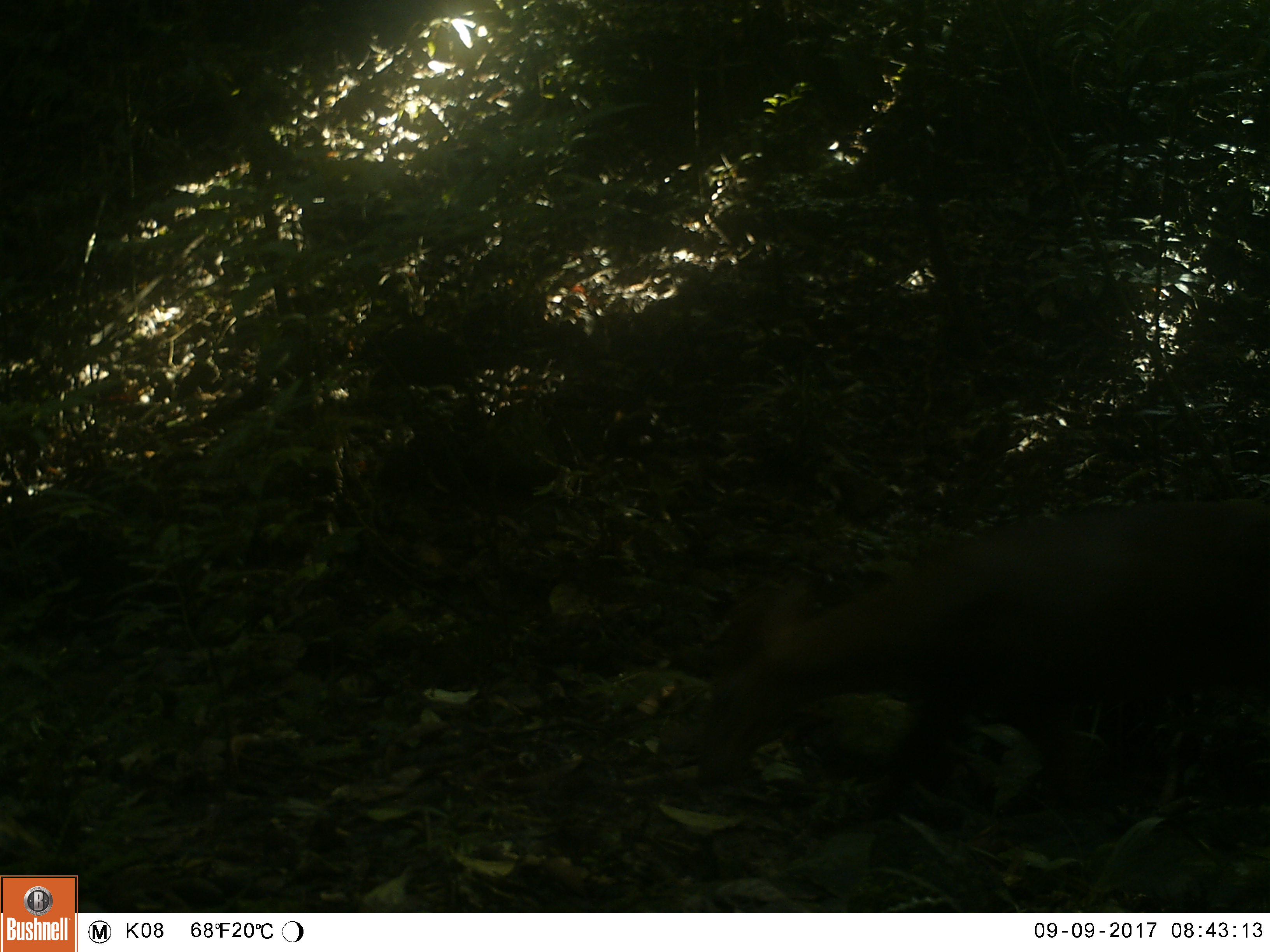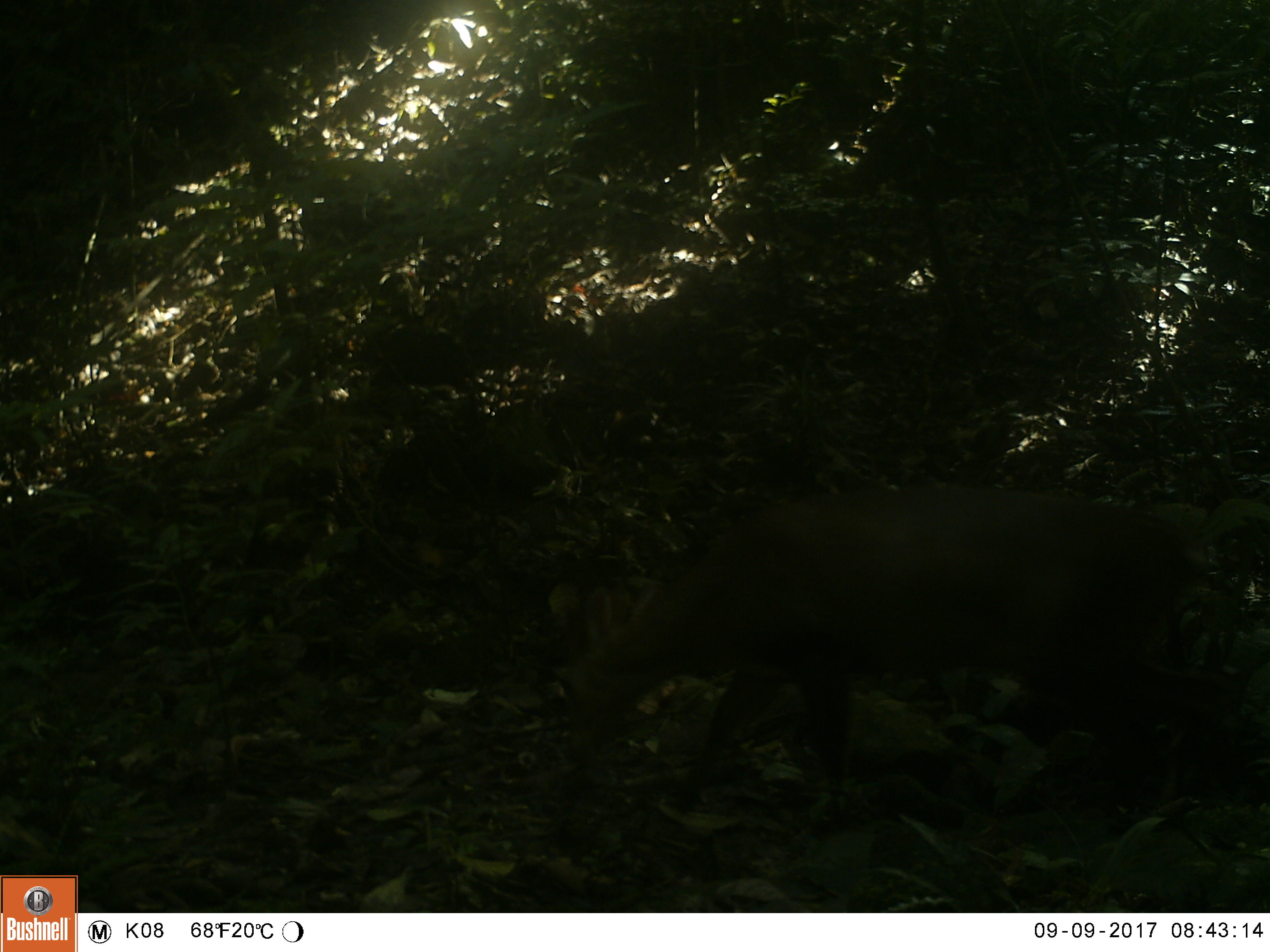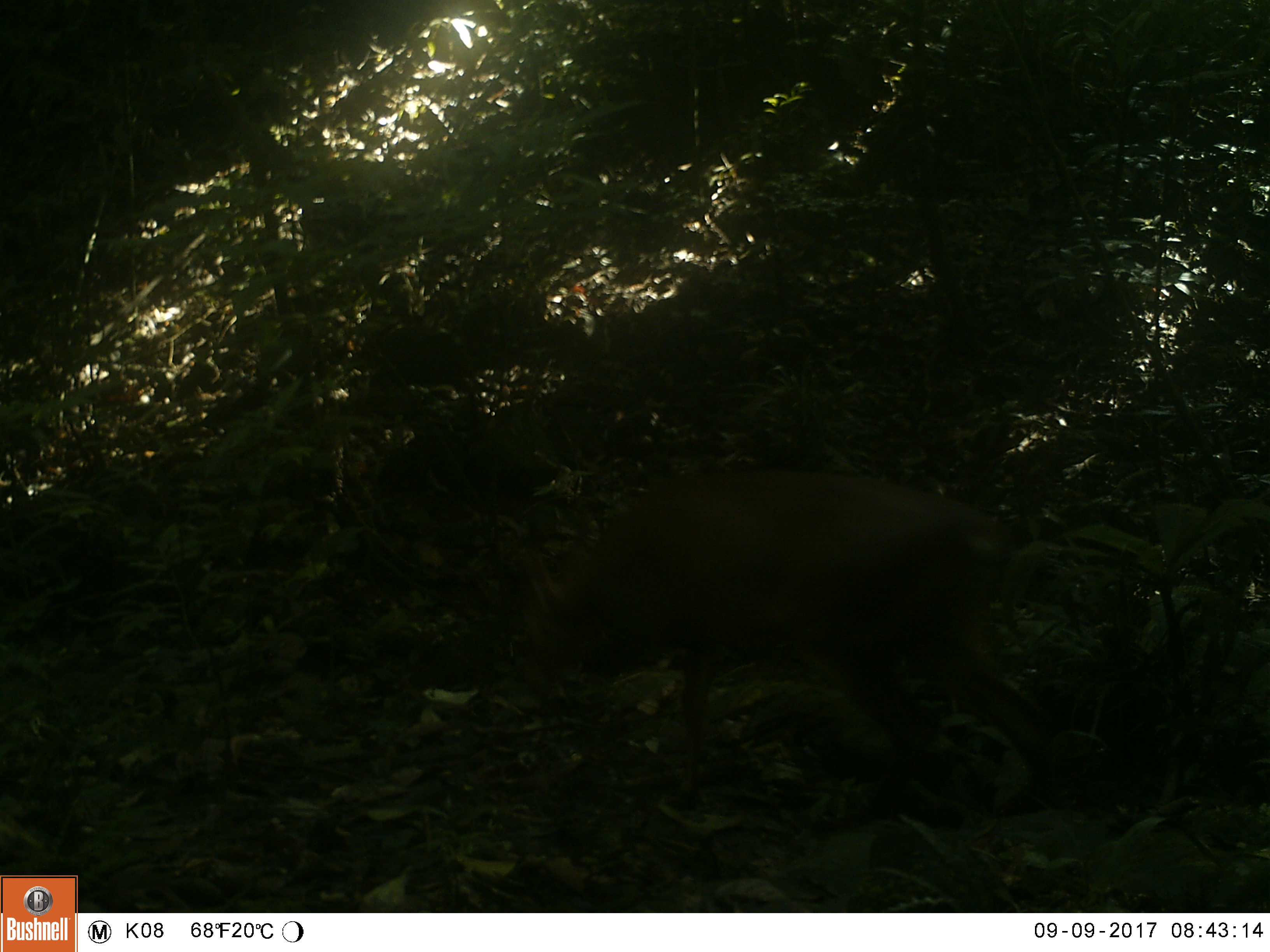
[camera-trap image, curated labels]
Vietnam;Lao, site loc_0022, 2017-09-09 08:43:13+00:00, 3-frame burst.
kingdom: Animalia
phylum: Chordata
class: Mammalia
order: Artiodactyla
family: Cervidae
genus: Muntiacus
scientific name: Muntiacus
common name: muntjacs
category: unidentified muntjac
Unidentified muntjac (muntjacs) (Muntiacus). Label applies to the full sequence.